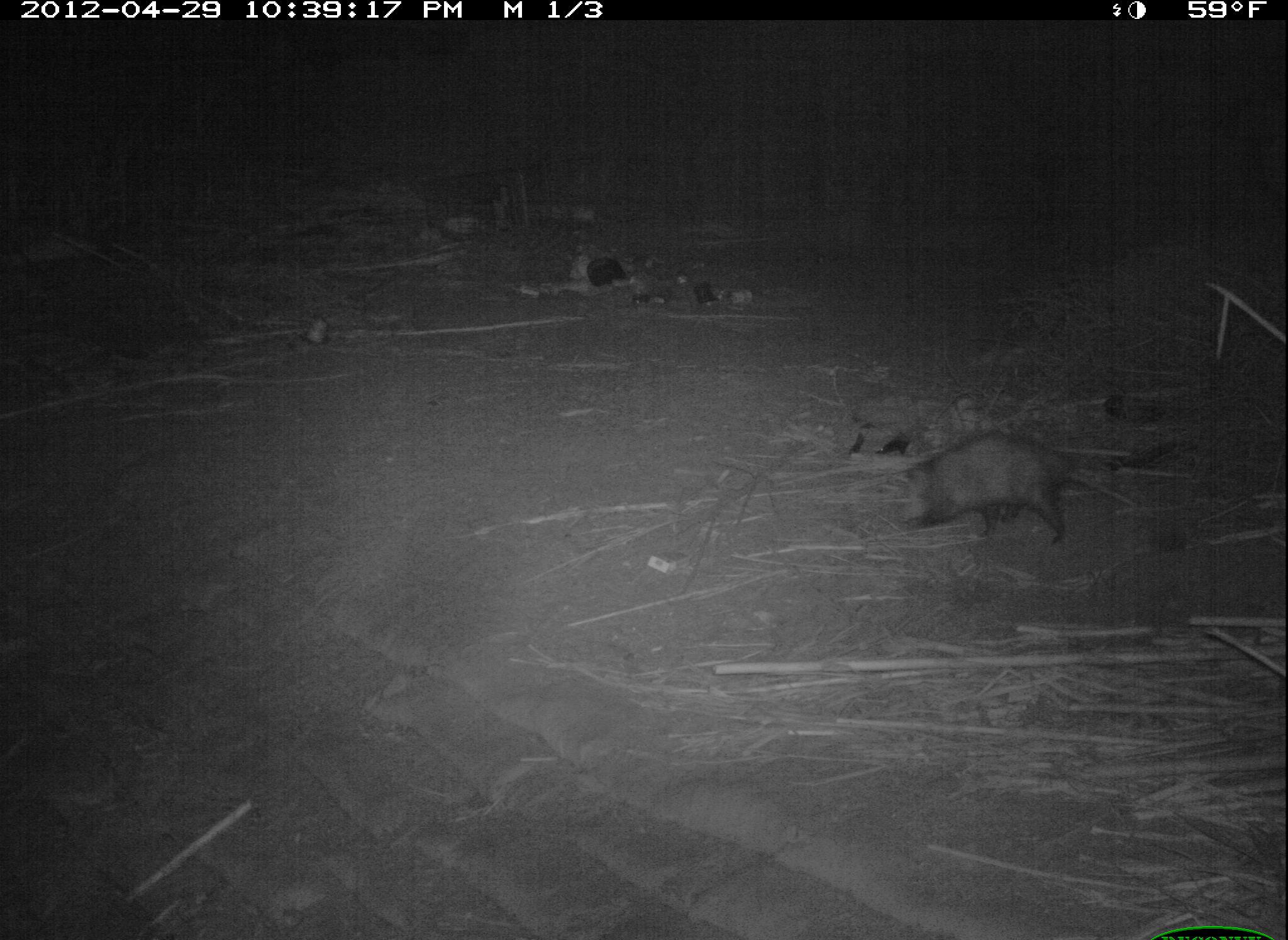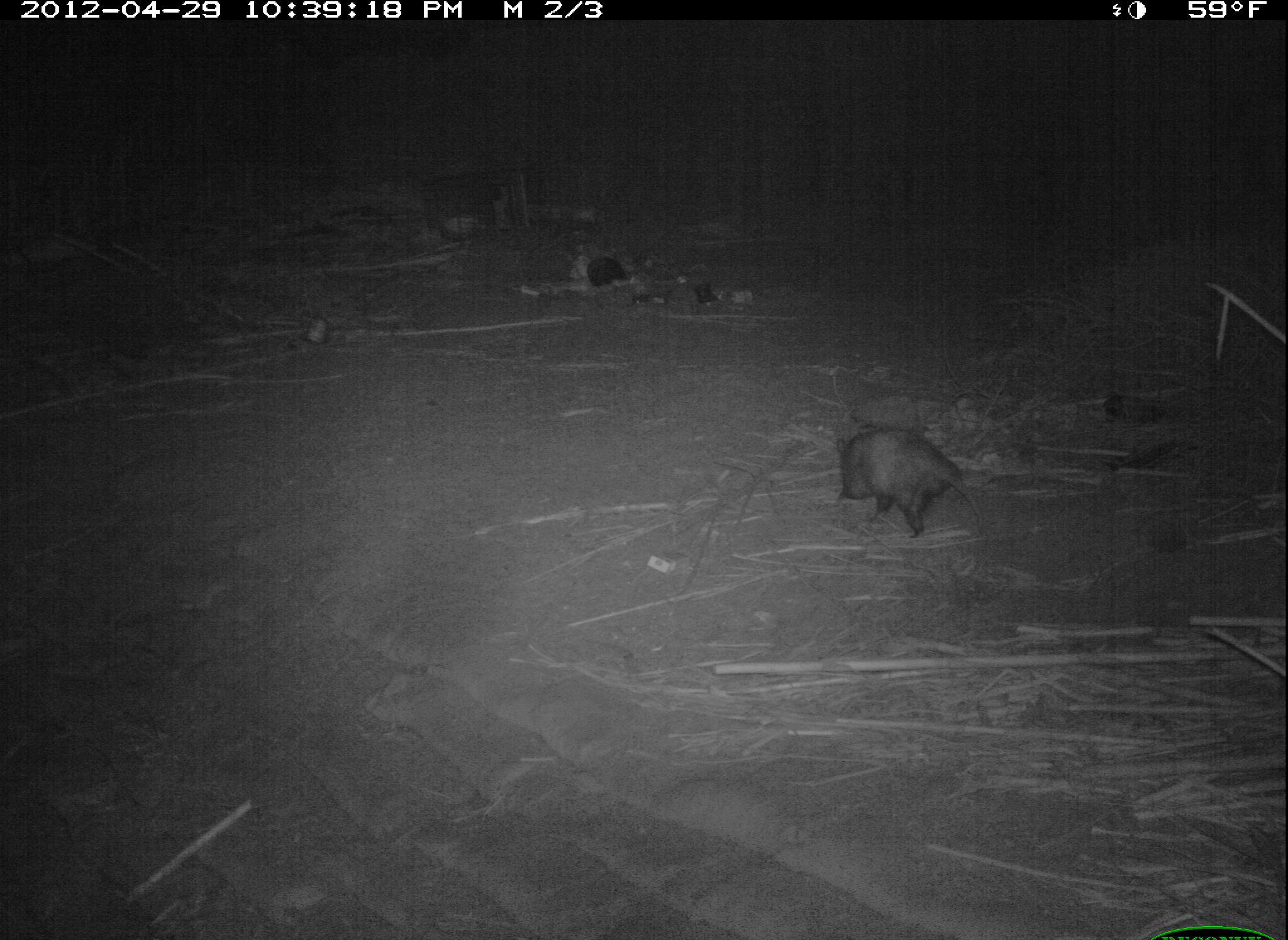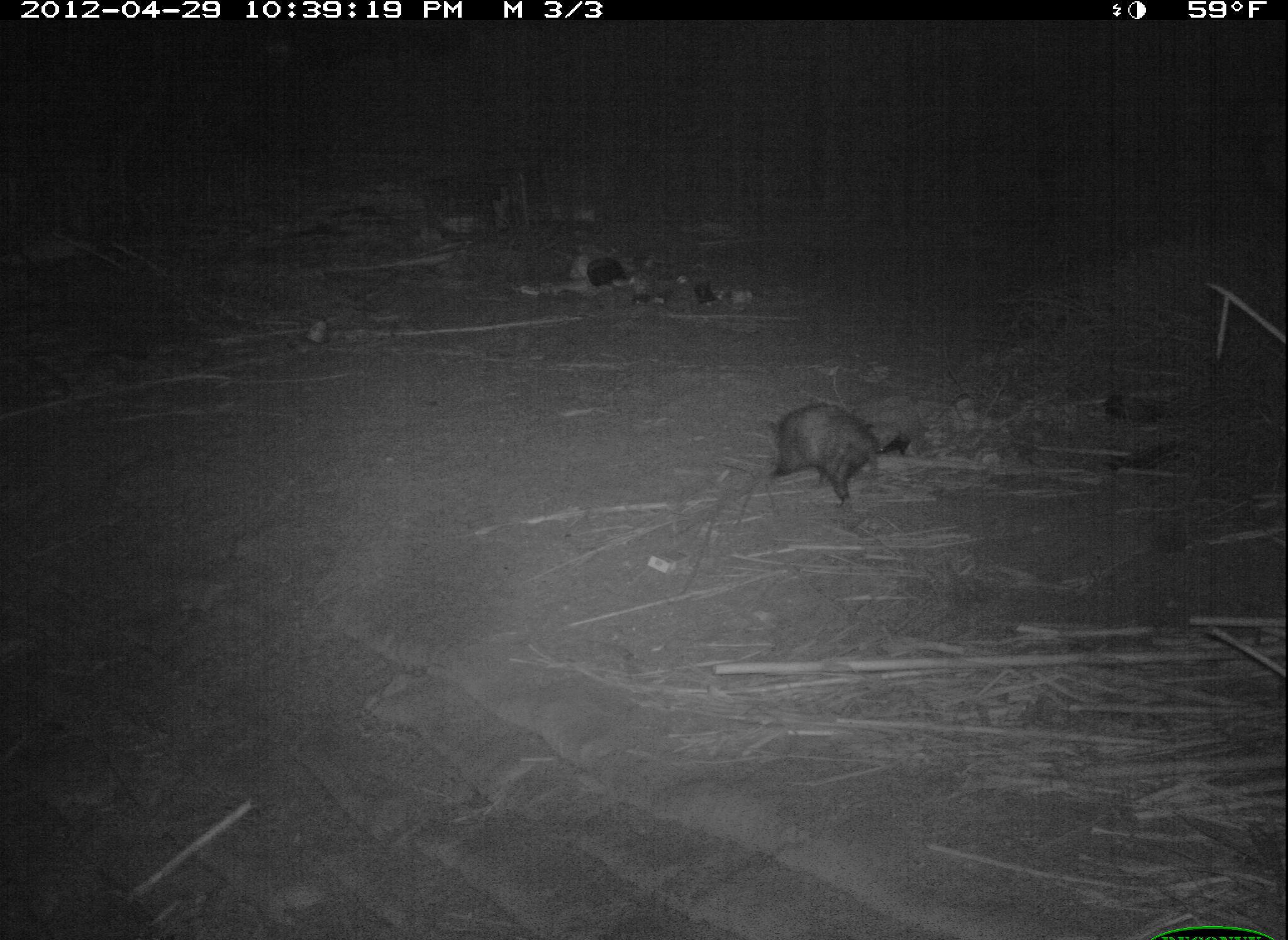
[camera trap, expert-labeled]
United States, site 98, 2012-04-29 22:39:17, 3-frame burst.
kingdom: Animalia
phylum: Chordata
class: Mammalia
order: Didelphimorphia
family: Didelphidae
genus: Didelphis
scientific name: Didelphis virginiana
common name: virginia opossum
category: opossum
Opossum (virginia opossum) (Didelphis virginiana).